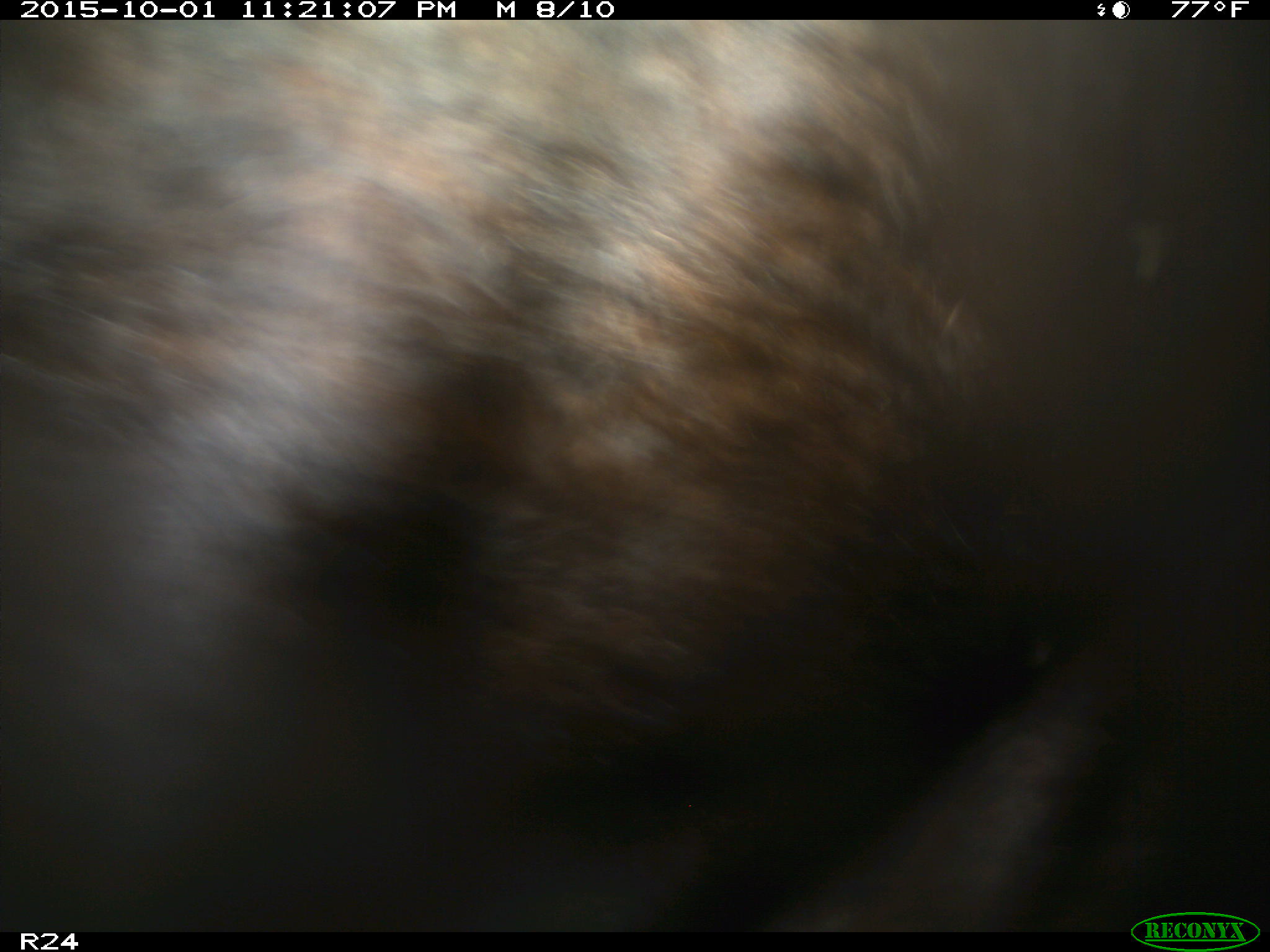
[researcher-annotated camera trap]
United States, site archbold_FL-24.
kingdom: Animalia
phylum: Chordata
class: Mammalia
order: Artiodactyla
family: Bovidae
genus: Bos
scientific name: Bos taurus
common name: domestic cow